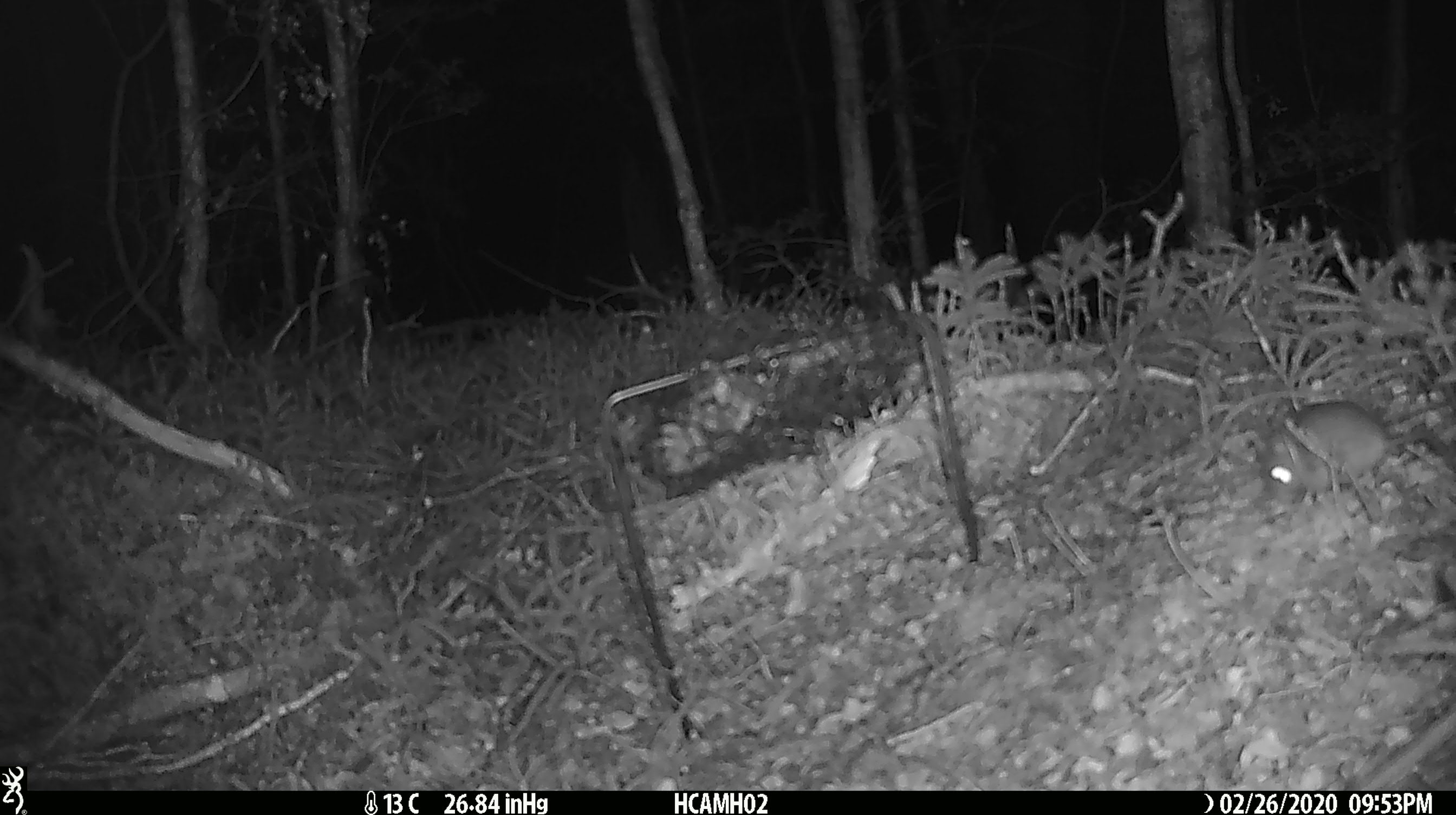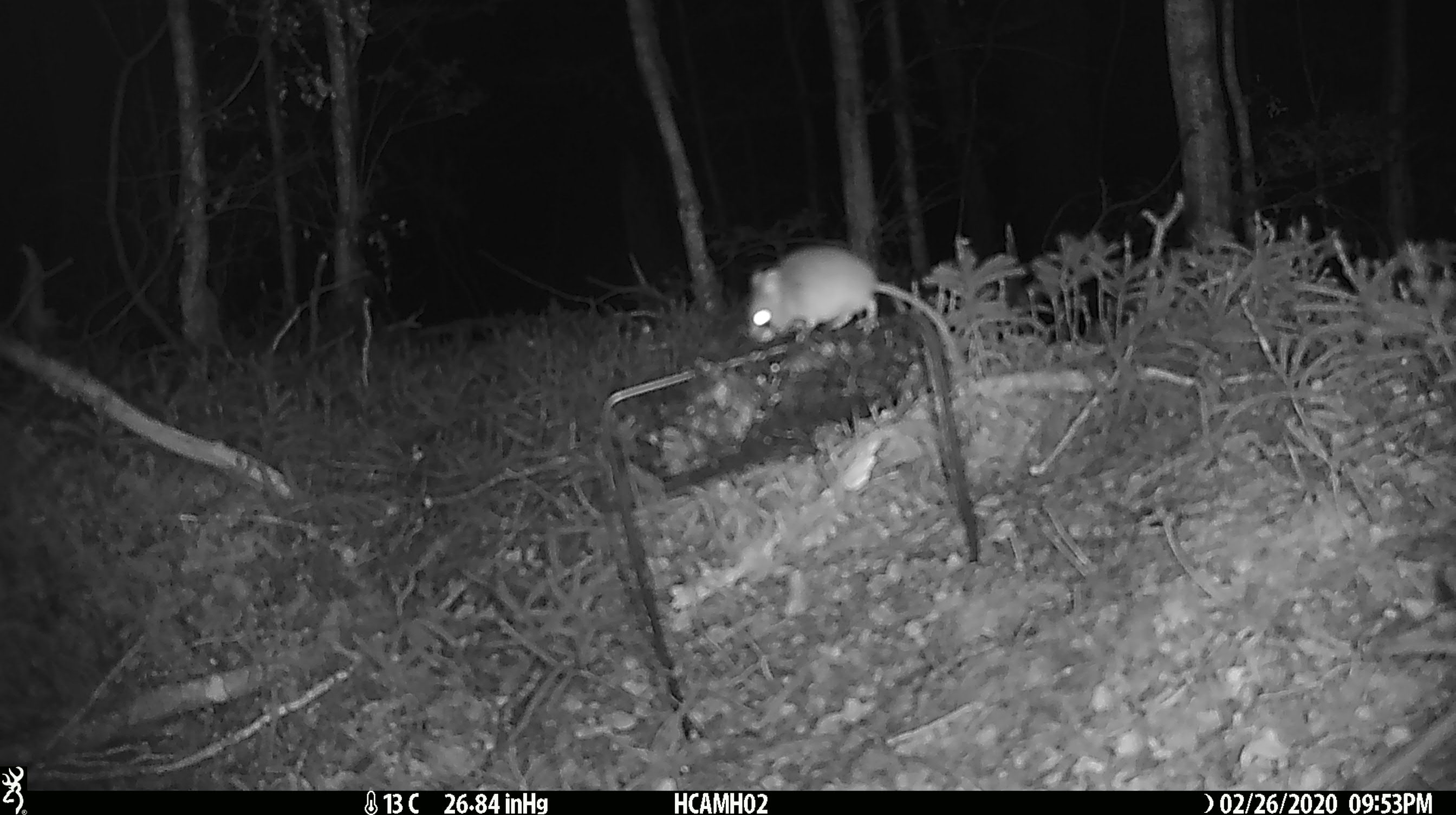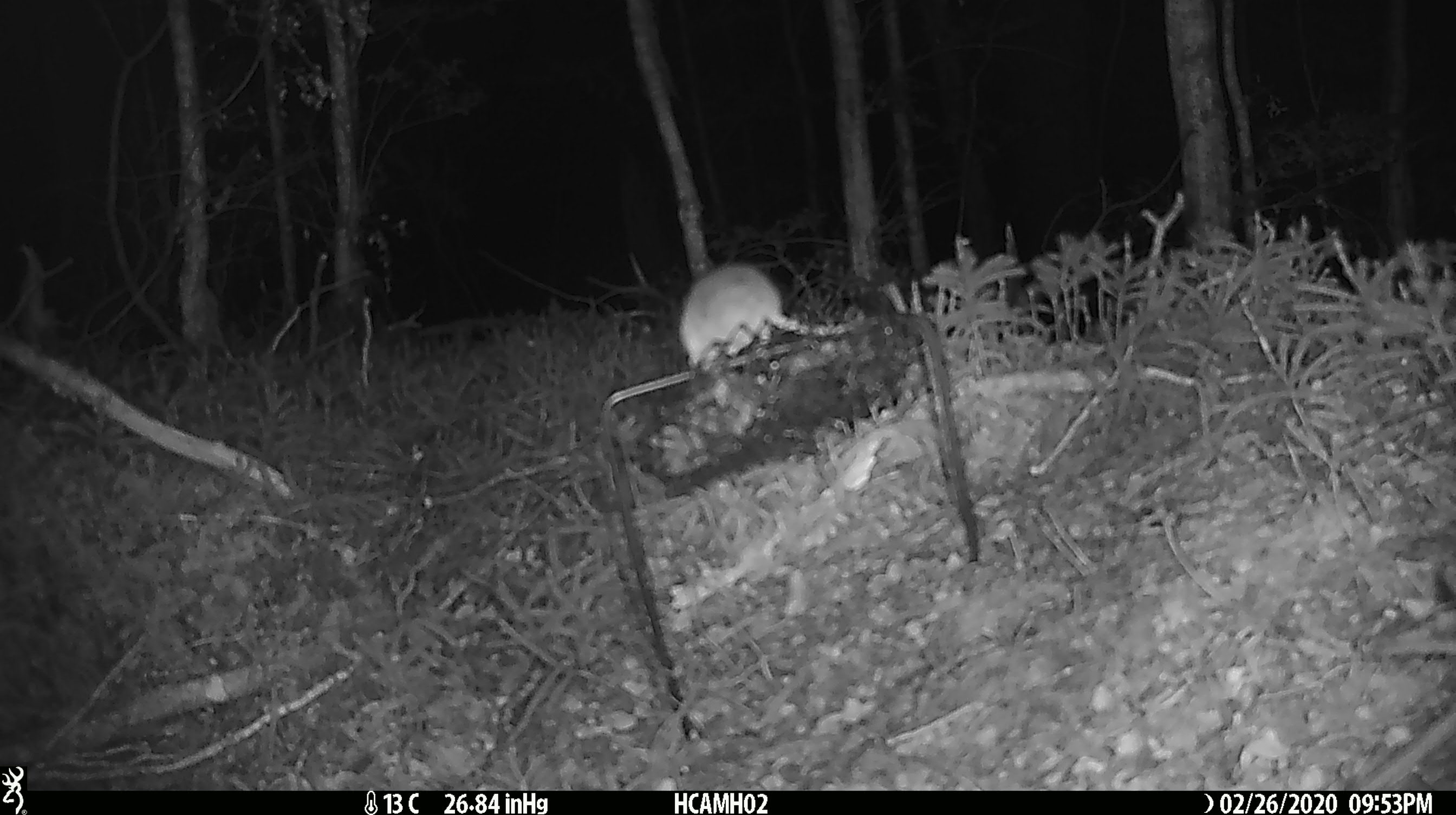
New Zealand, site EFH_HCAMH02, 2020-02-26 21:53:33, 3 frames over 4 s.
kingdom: Animalia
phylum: Chordata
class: Mammalia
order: Rodentia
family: Muridae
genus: Mus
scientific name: Mus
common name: mouse